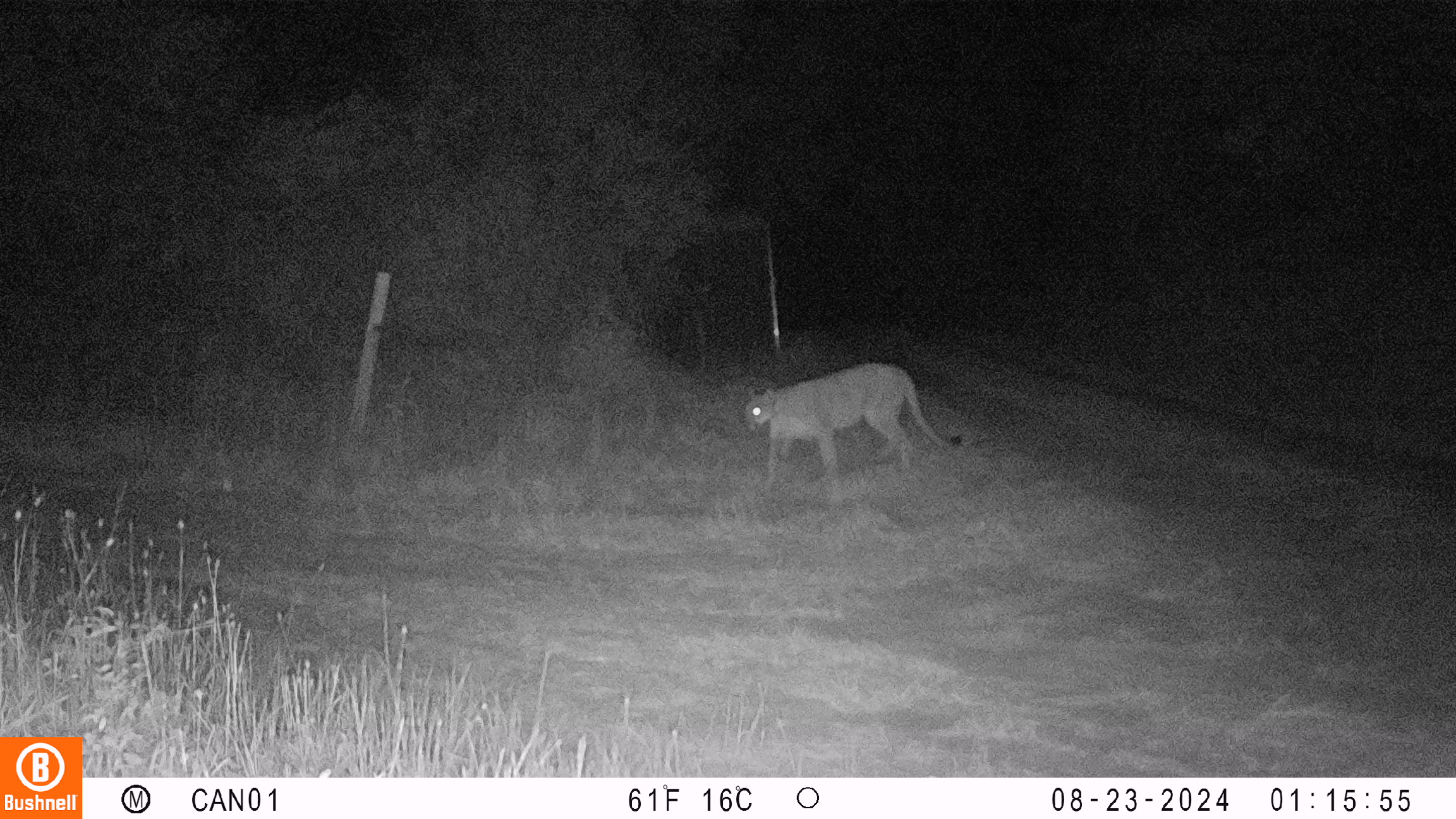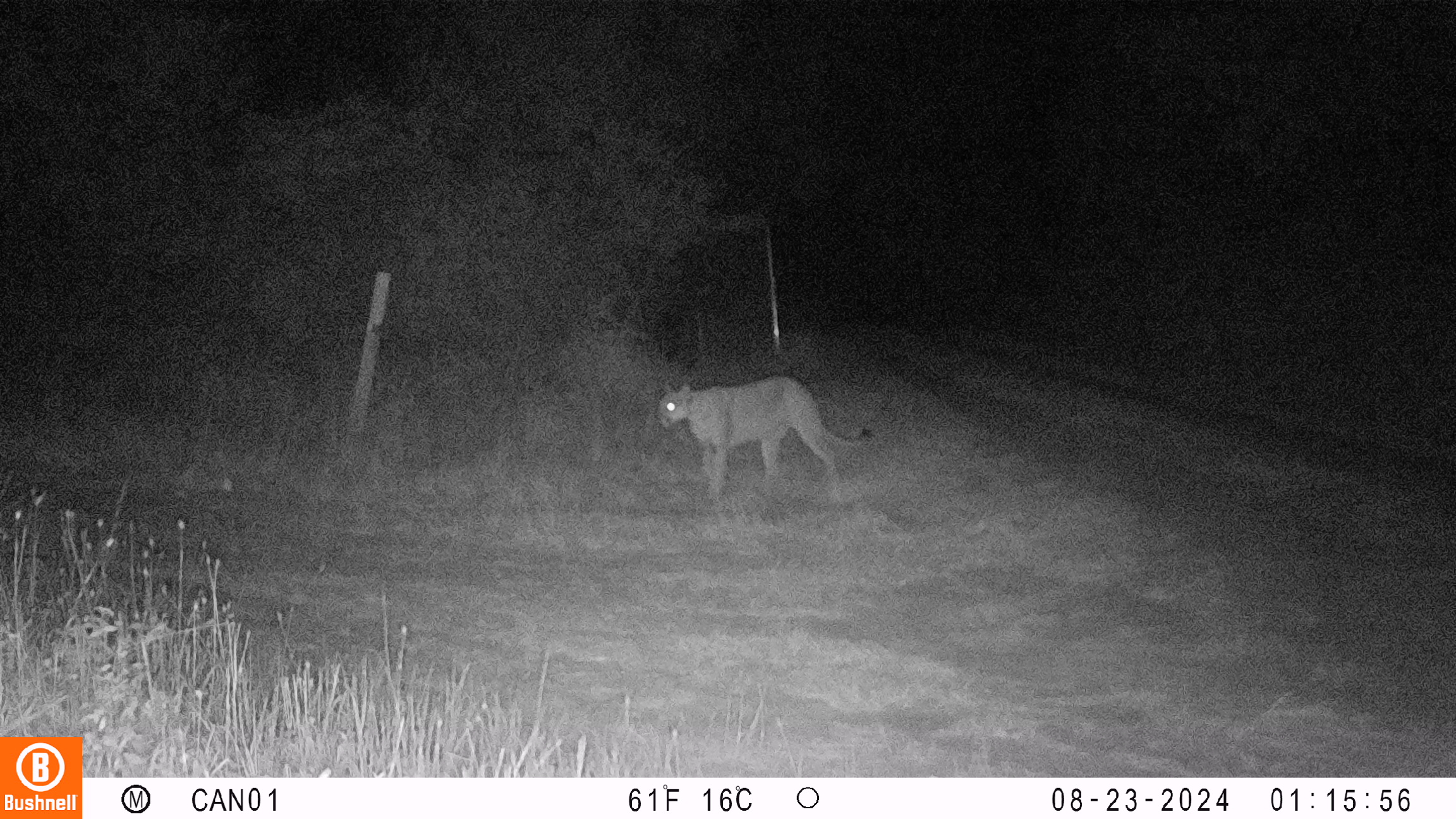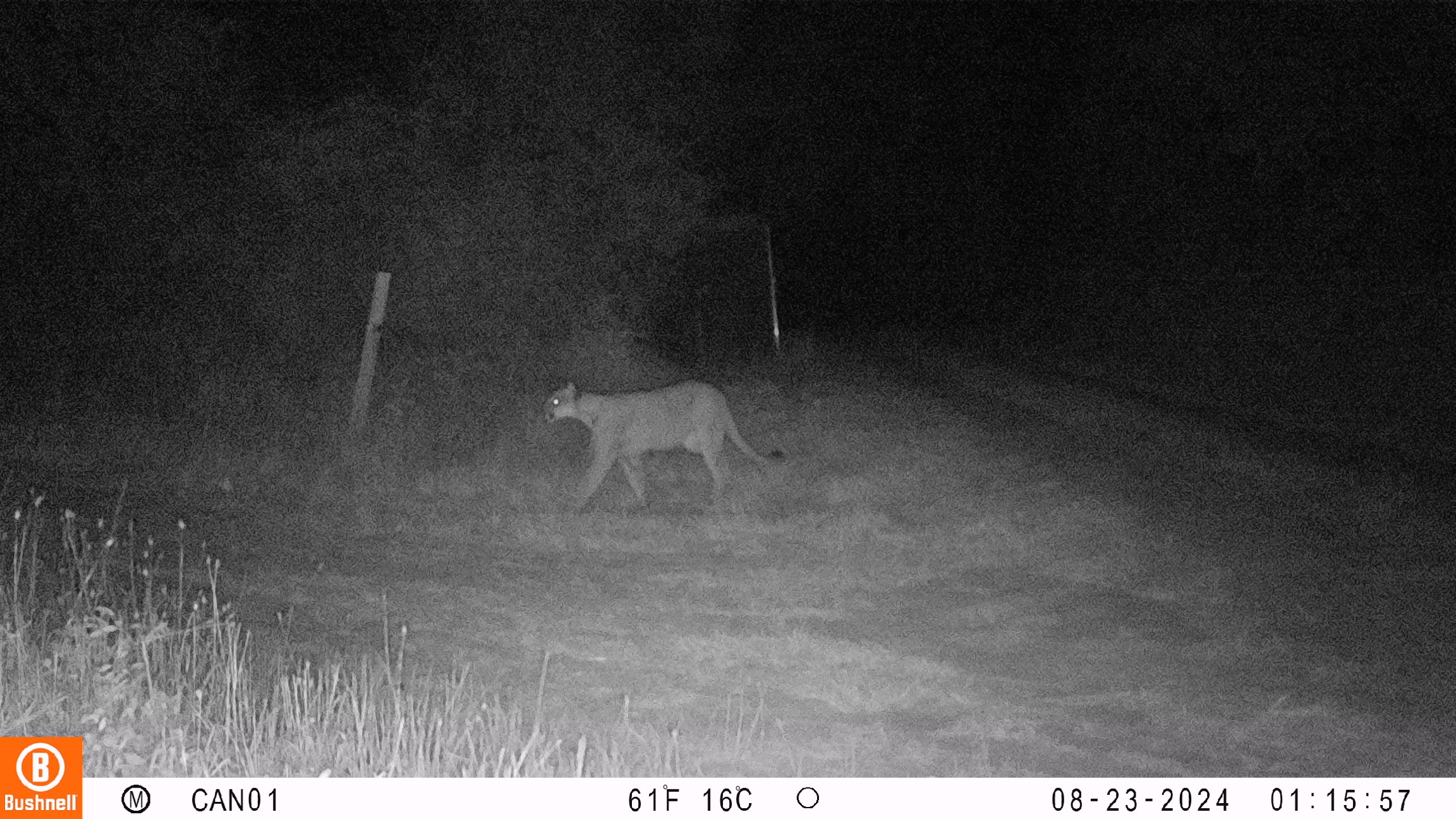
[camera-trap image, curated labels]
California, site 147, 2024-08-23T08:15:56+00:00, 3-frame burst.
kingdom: Animalia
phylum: Chordata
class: Mammalia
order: Carnivora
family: Felidae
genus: Puma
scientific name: Puma concolor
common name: puma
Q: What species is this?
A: Puma (Puma concolor).